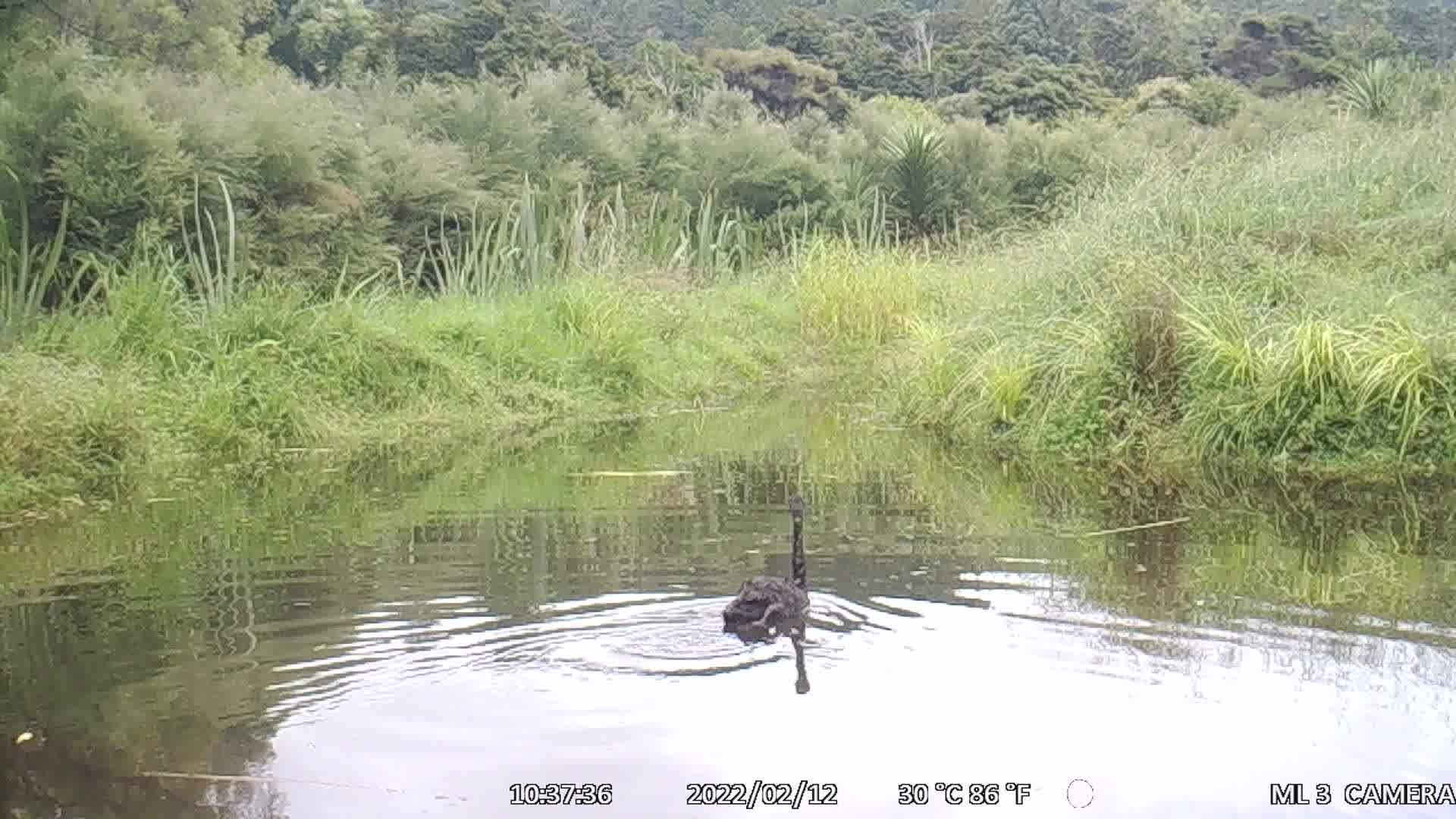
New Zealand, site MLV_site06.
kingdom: Animalia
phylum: Chordata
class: Aves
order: Anseriformes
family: Anatidae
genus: Cygnus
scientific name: Cygnus sumnerensis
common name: new zealand swan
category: swan